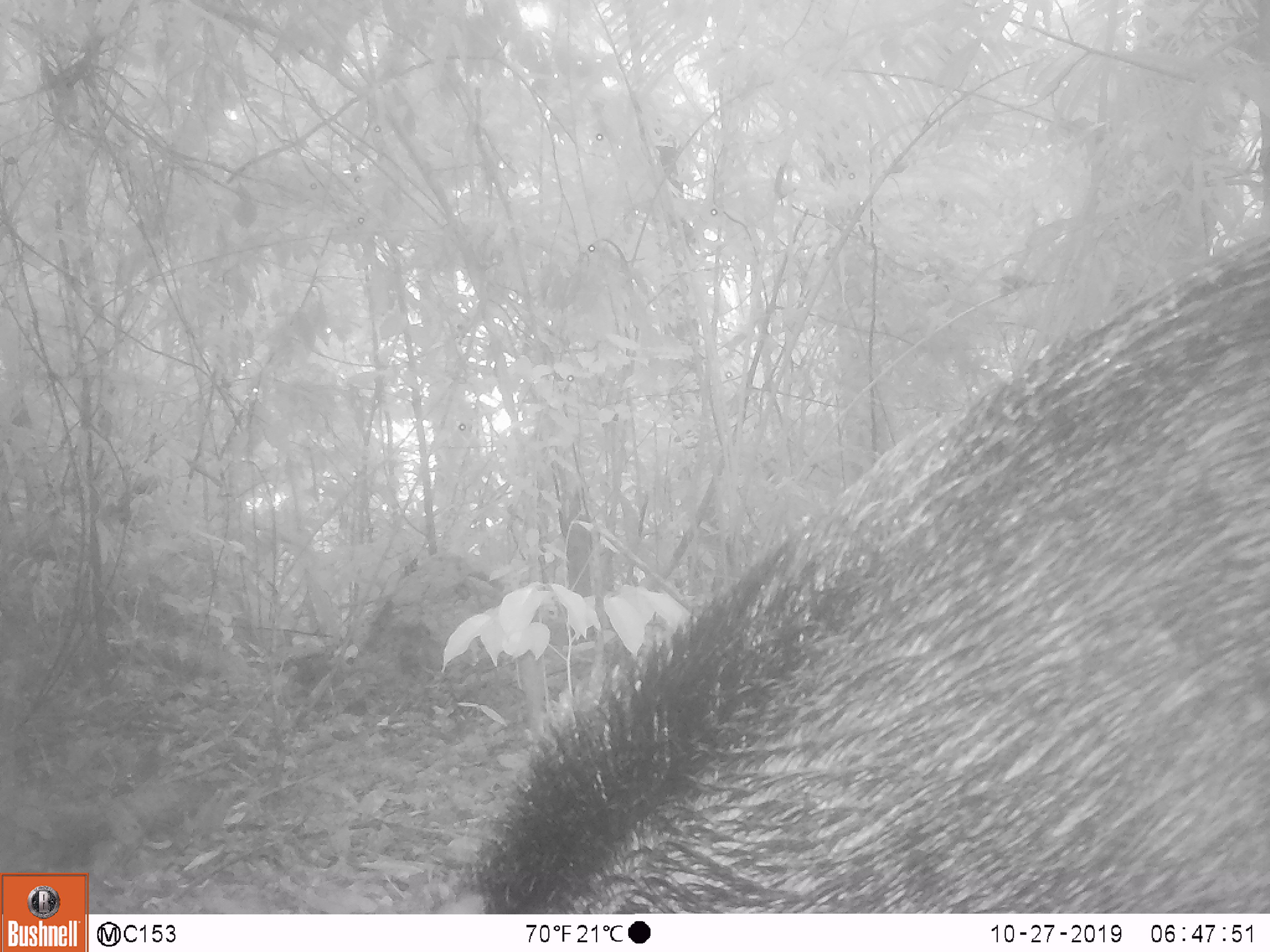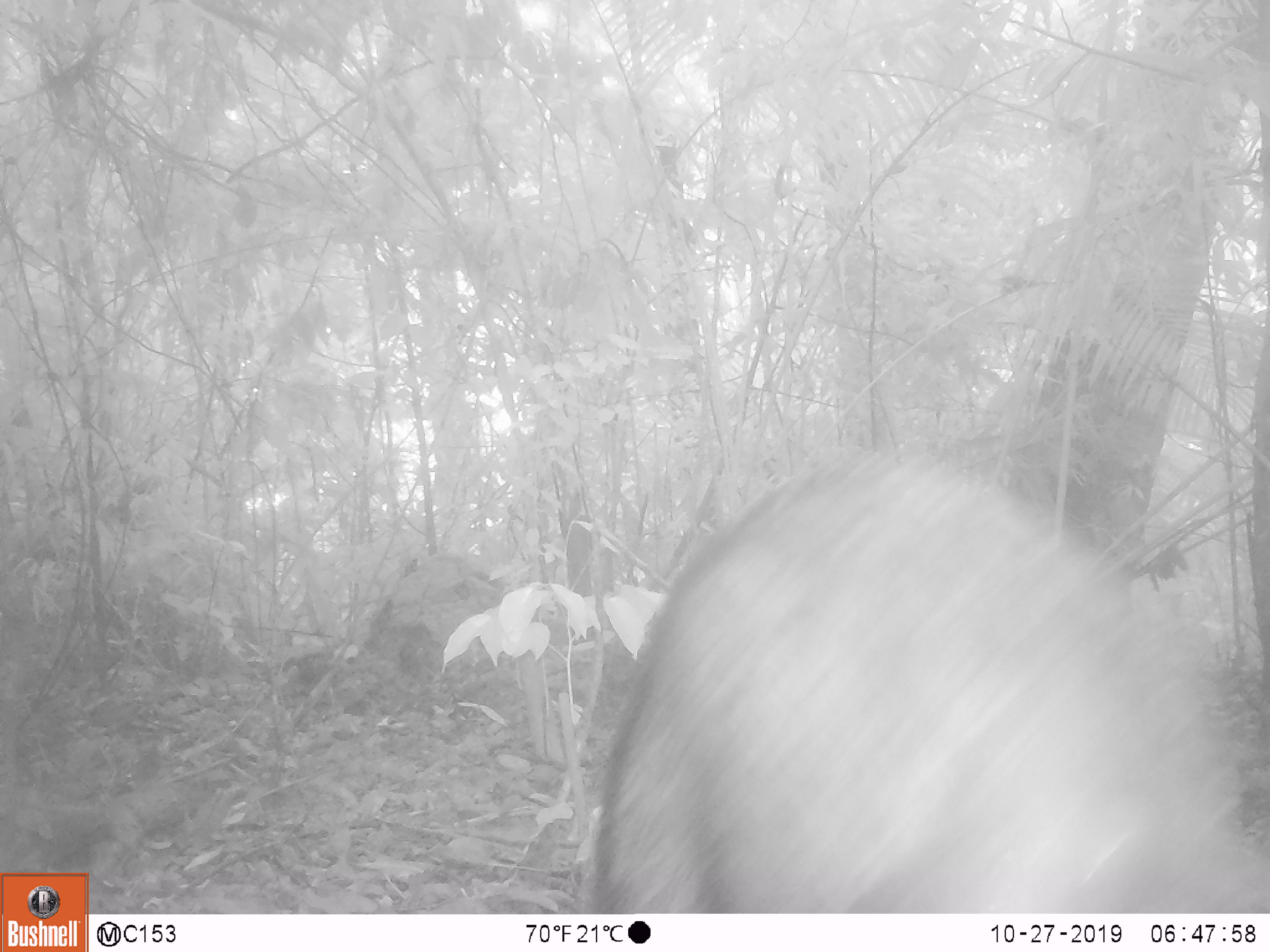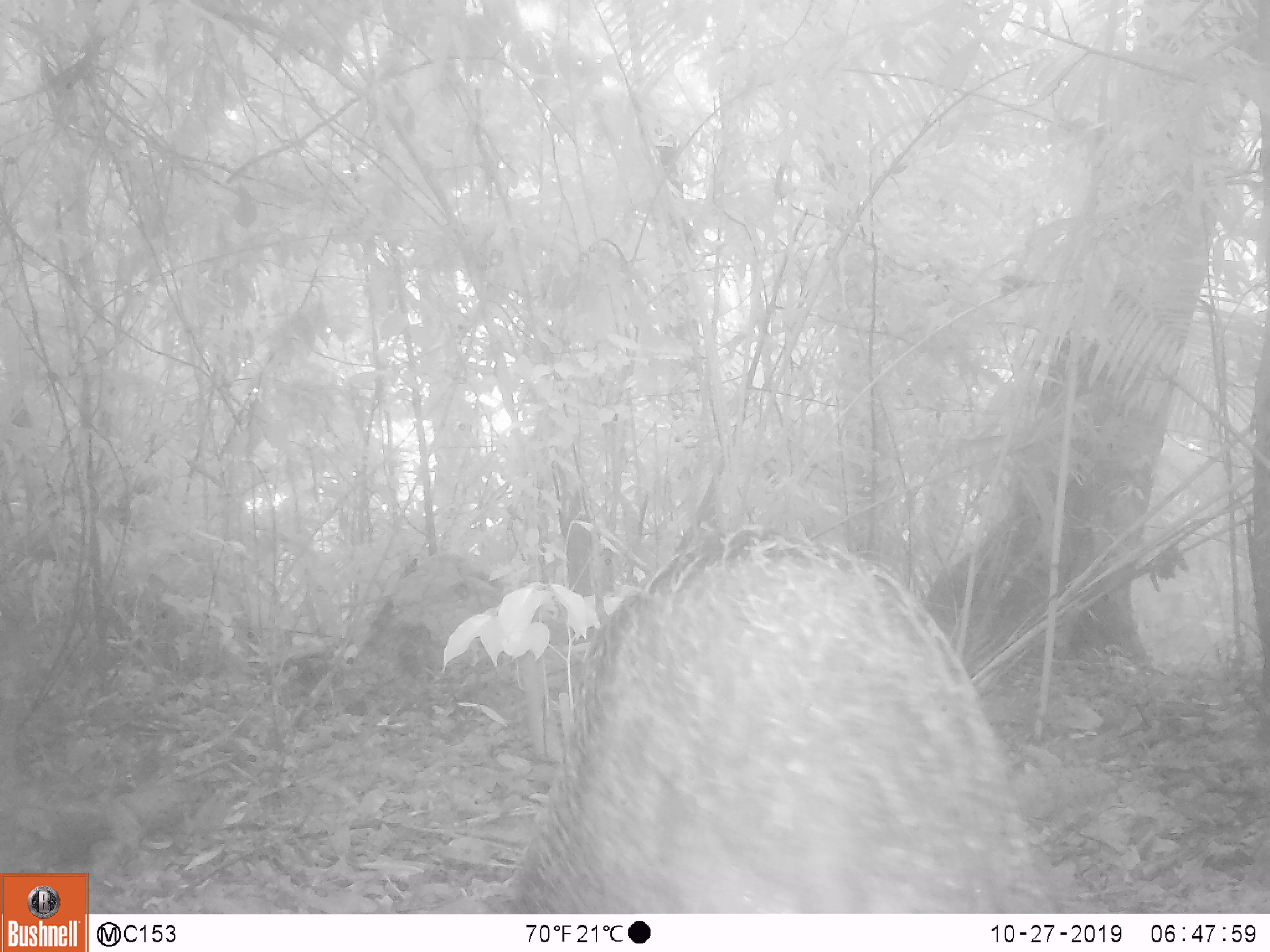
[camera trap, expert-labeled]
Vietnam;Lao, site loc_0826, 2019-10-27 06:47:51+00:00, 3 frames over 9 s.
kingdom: Animalia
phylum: Chordata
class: Mammalia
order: Artiodactyla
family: Suidae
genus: Sus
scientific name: Sus scrofa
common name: eurasian wild pig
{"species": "eurasian wild pig (Sus scrofa)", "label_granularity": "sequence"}